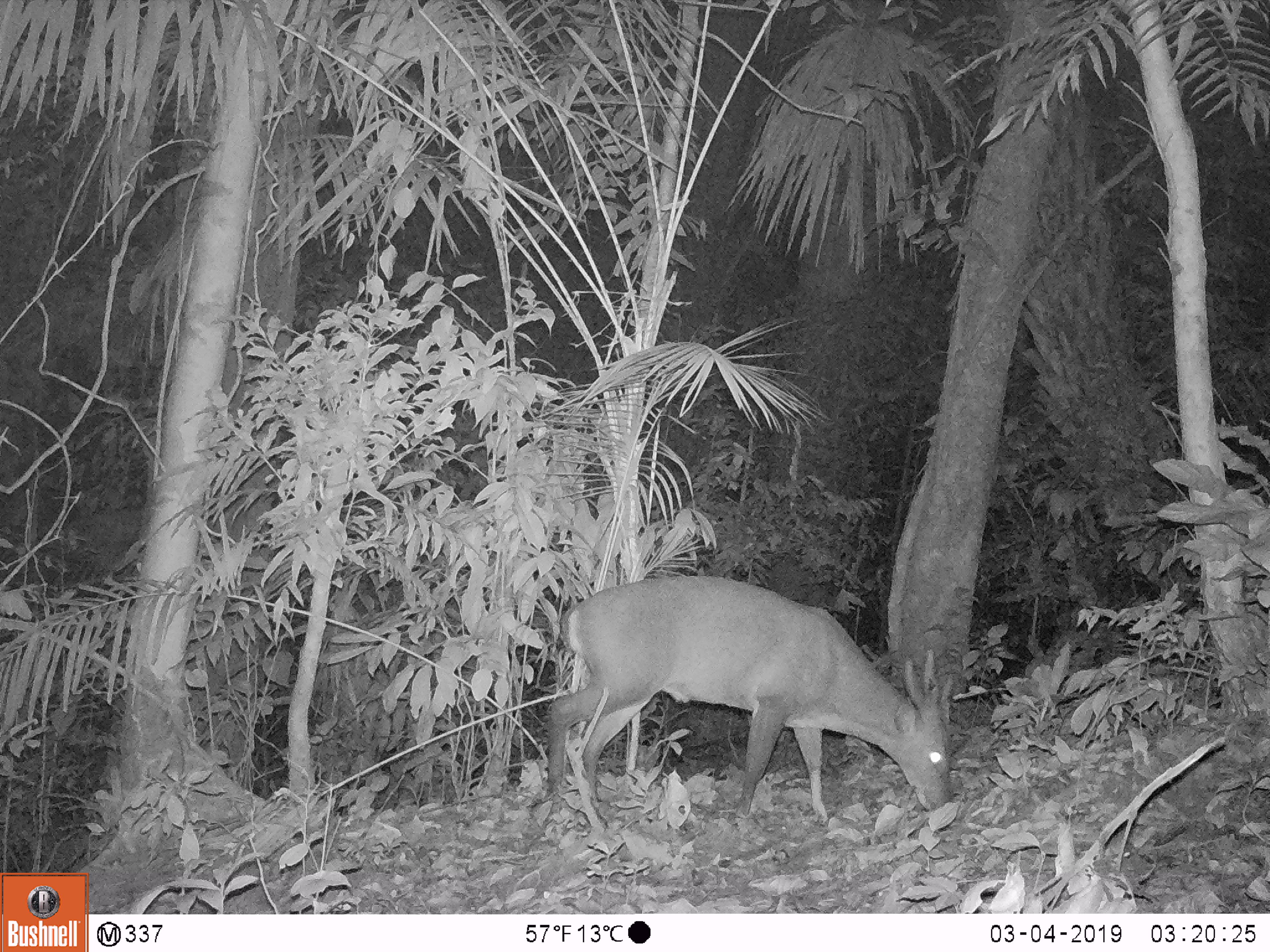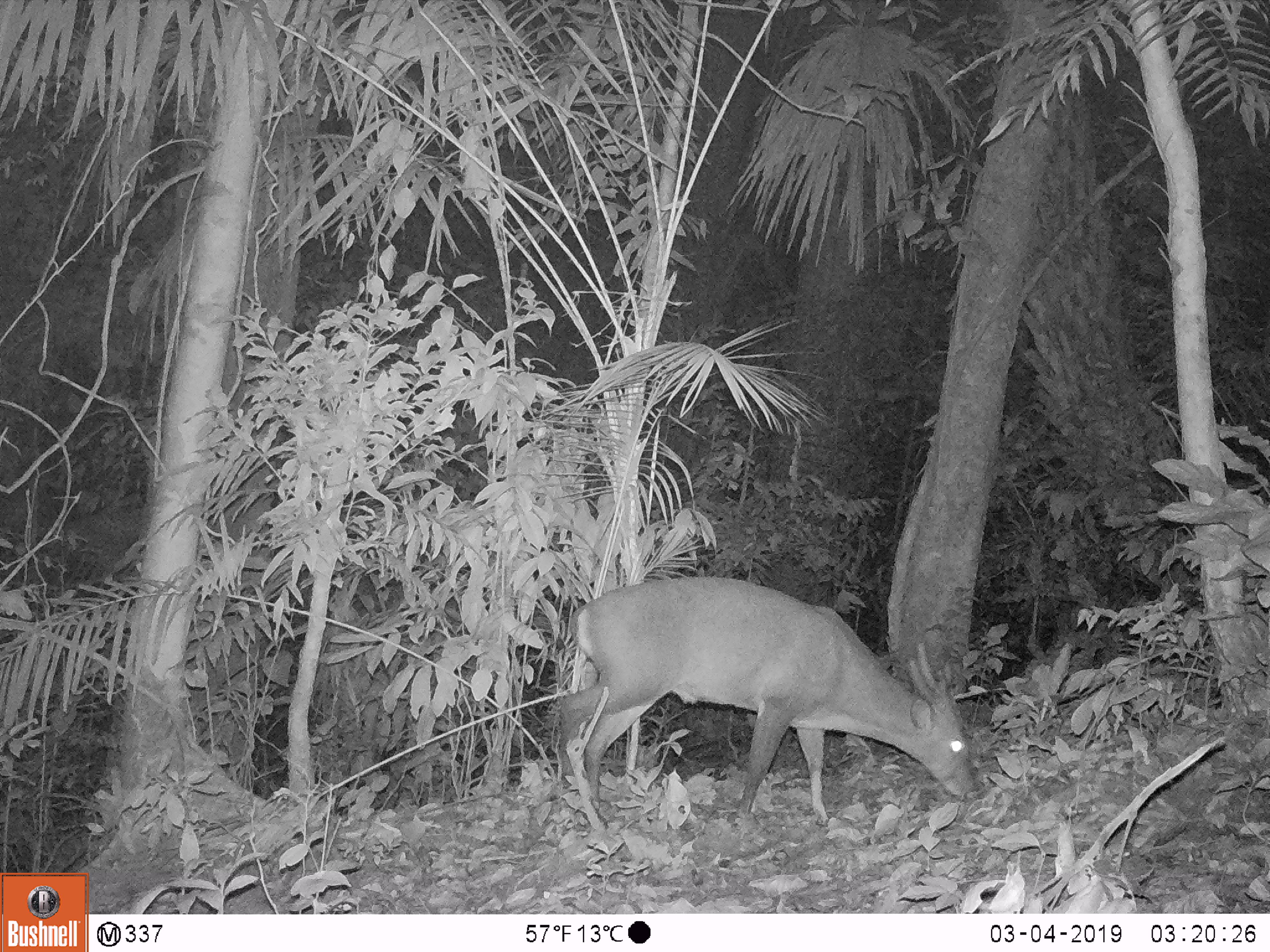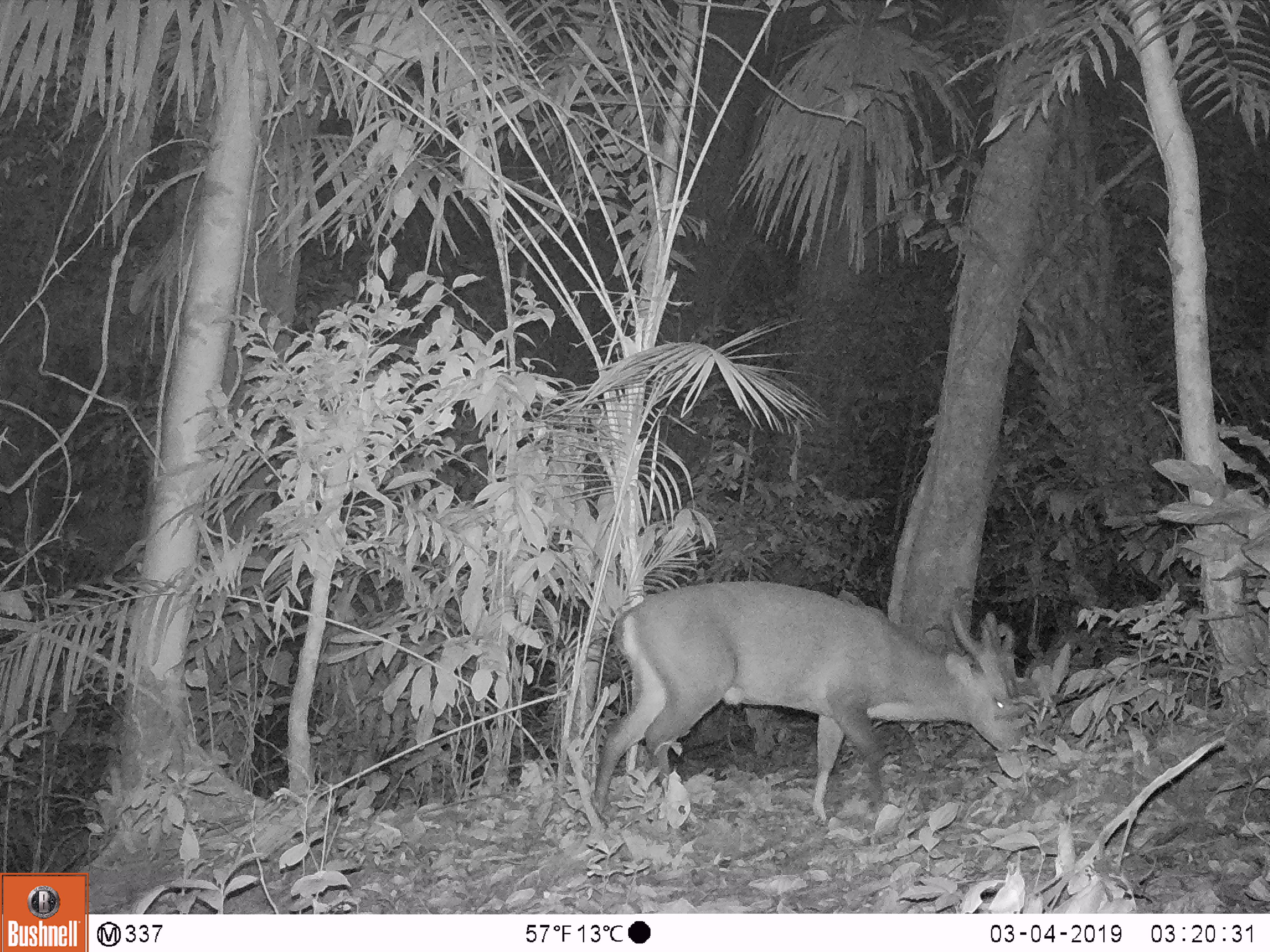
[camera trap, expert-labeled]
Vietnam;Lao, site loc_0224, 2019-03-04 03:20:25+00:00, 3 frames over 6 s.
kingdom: Animalia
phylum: Chordata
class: Mammalia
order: Artiodactyla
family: Cervidae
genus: Muntiacus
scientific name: Muntiacus vuquangensis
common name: large-antlered muntjac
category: large antlered muntjac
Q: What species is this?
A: Large antlered muntjac (large-antlered muntjac) (Muntiacus vuquangensis).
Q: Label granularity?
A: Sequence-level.